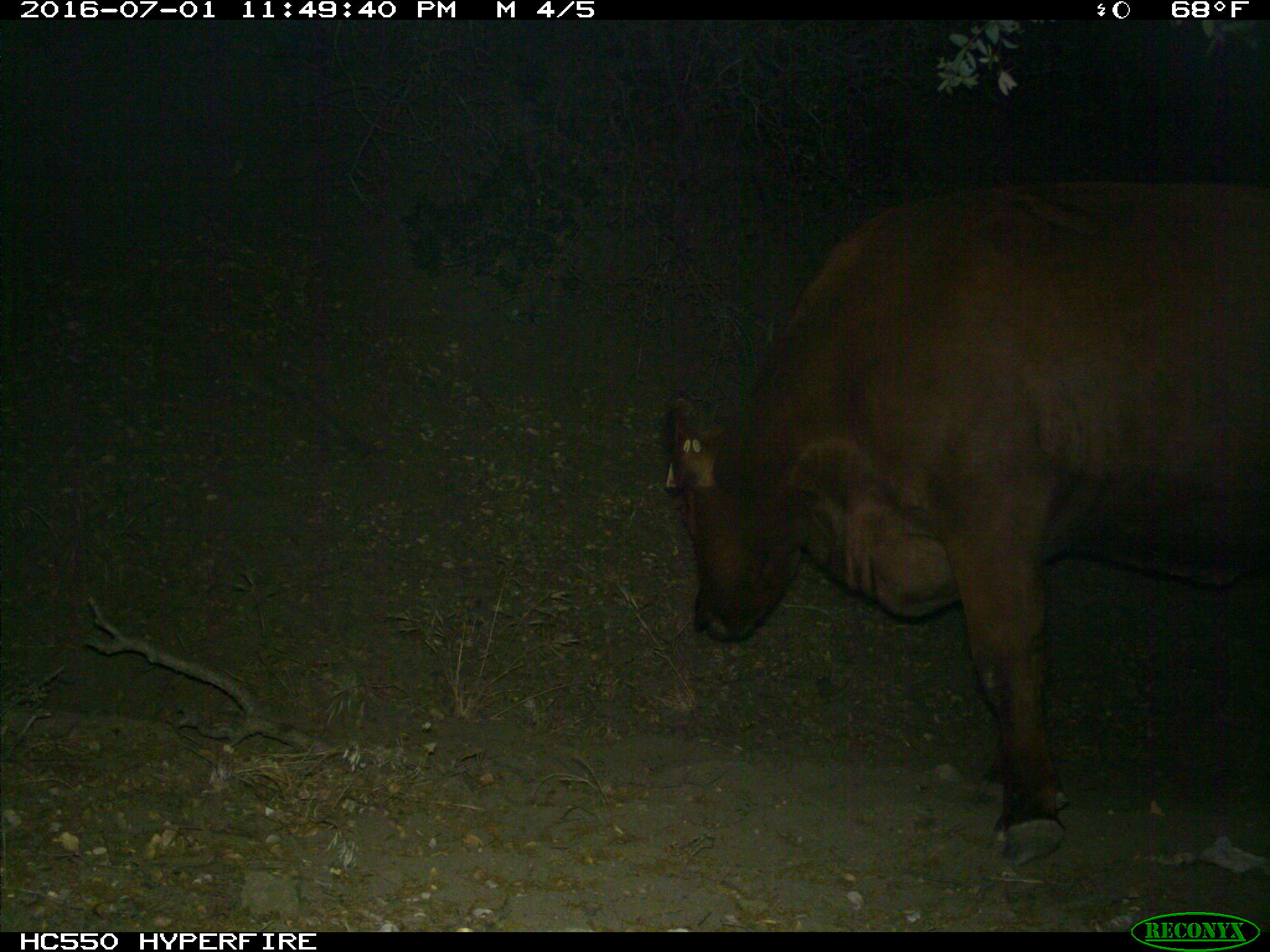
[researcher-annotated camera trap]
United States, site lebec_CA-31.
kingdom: Animalia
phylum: Chordata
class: Mammalia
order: Artiodactyla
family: Bovidae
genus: Bos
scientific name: Bos taurus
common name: domestic cow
Bos taurus (domestic cow).